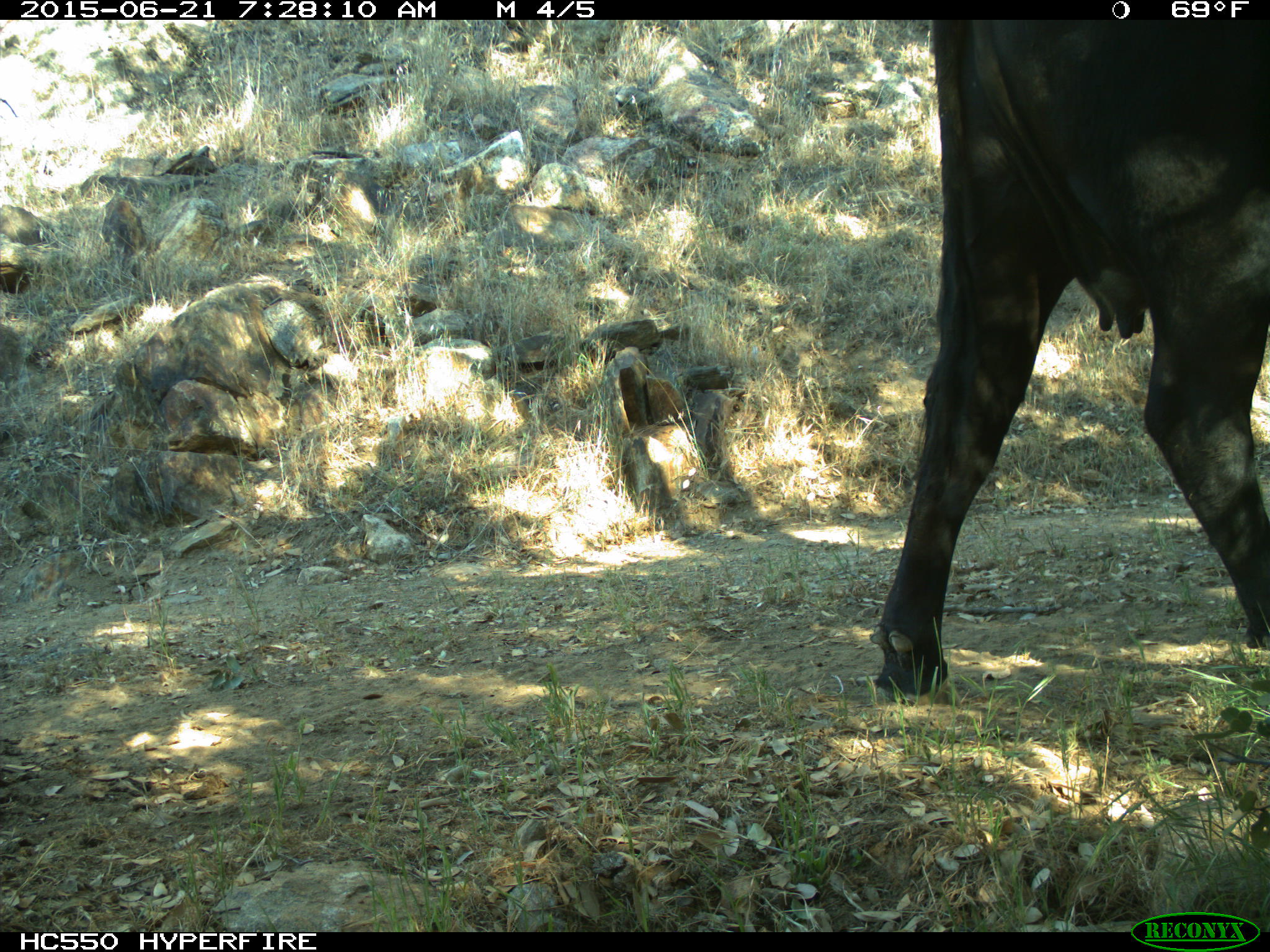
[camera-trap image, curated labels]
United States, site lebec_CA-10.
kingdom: Animalia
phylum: Chordata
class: Mammalia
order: Artiodactyla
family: Bovidae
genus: Bos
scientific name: Bos taurus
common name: domestic cow